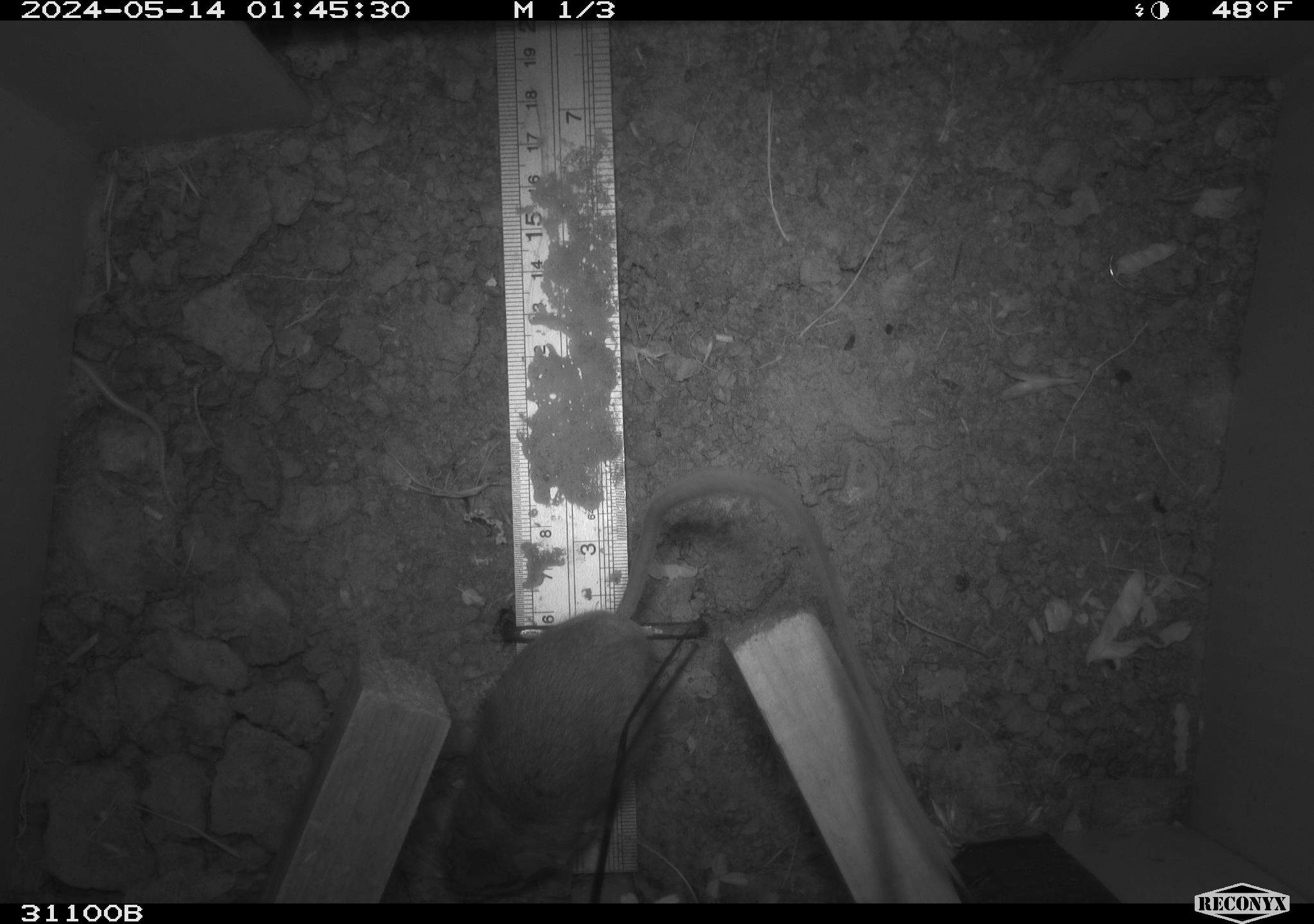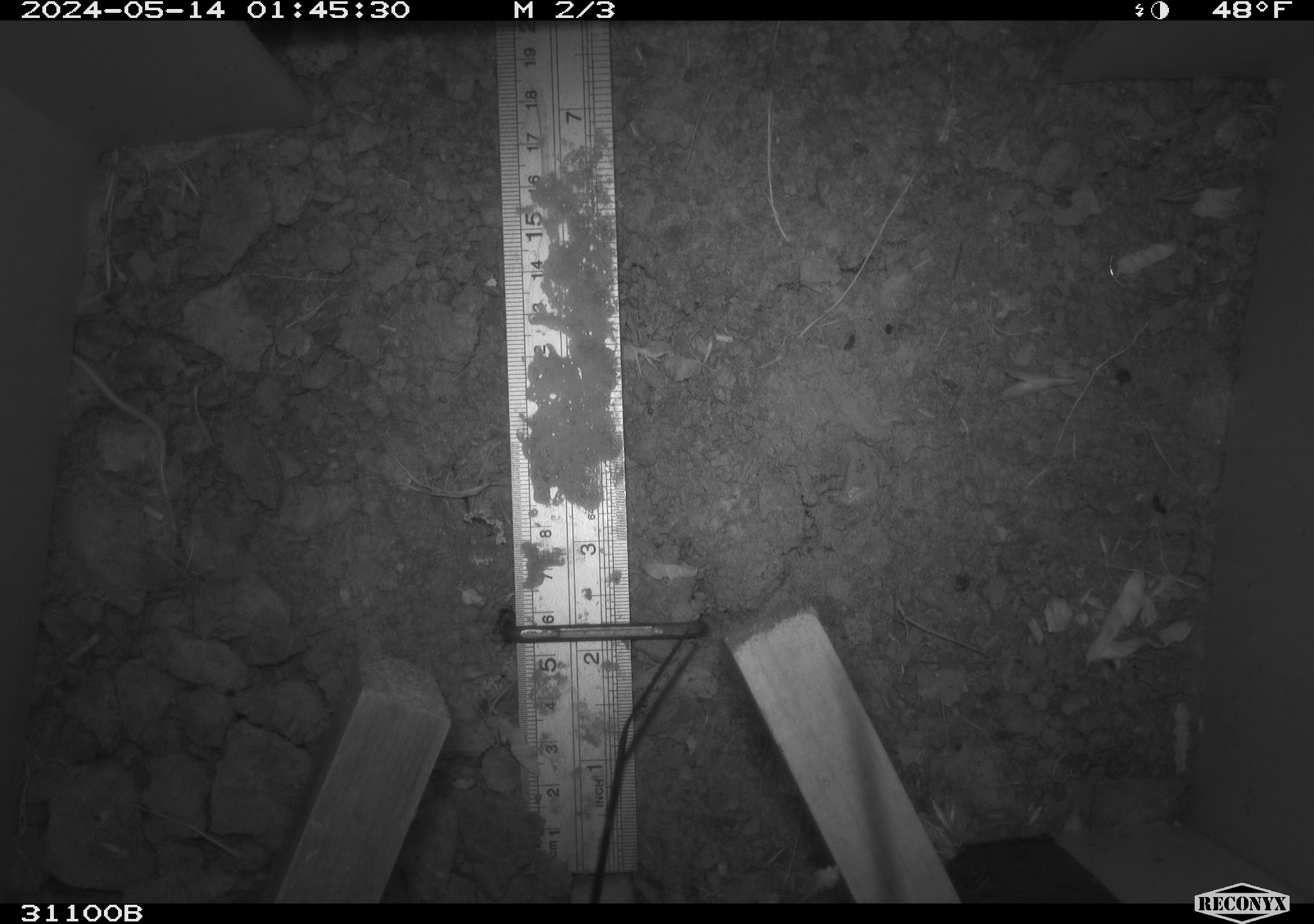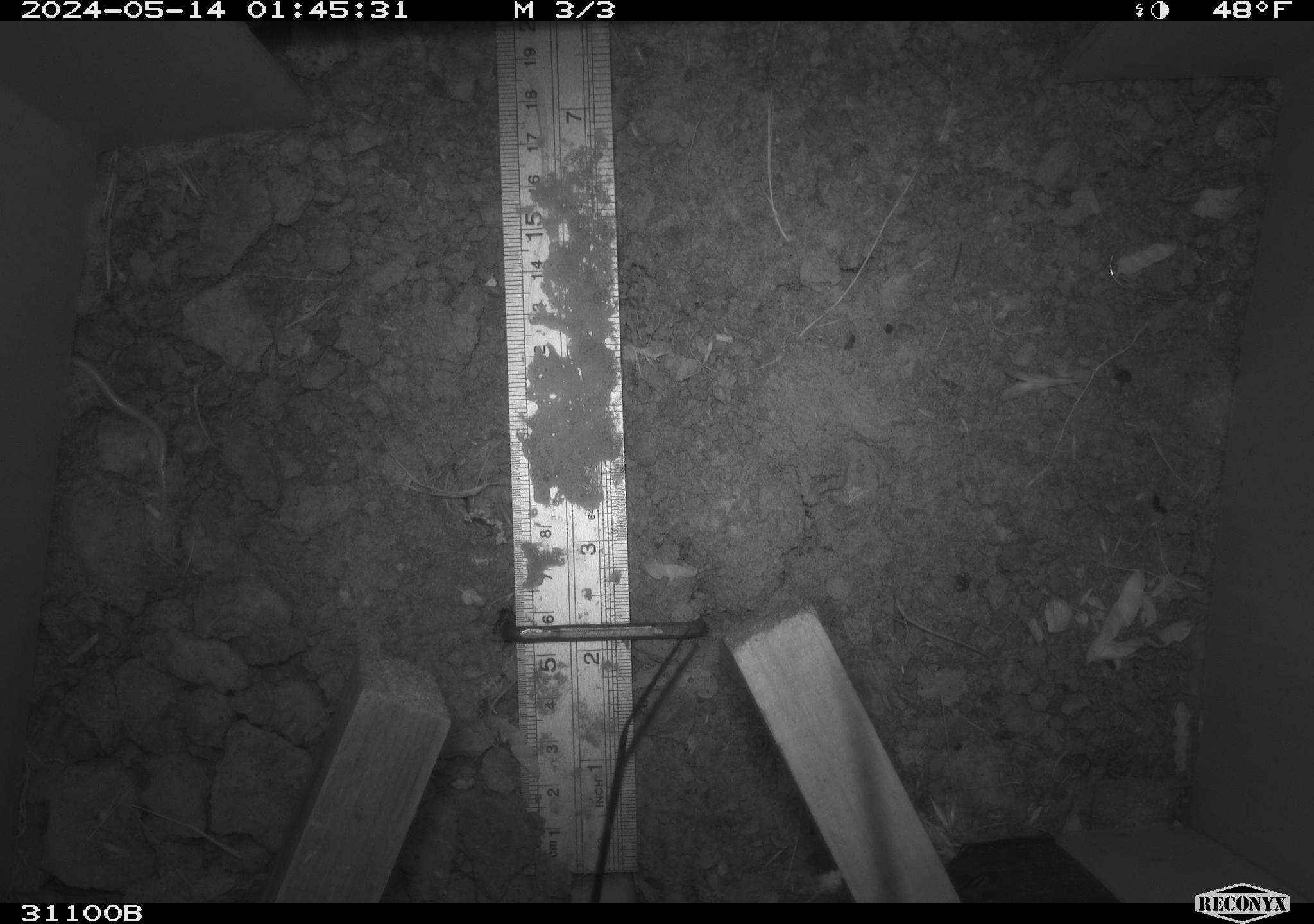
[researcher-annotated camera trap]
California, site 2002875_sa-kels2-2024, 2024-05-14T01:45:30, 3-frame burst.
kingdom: Animalia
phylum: Chordata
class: Mammalia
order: Rodentia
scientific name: Rodentia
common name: rodent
Rodent (Rodentia).